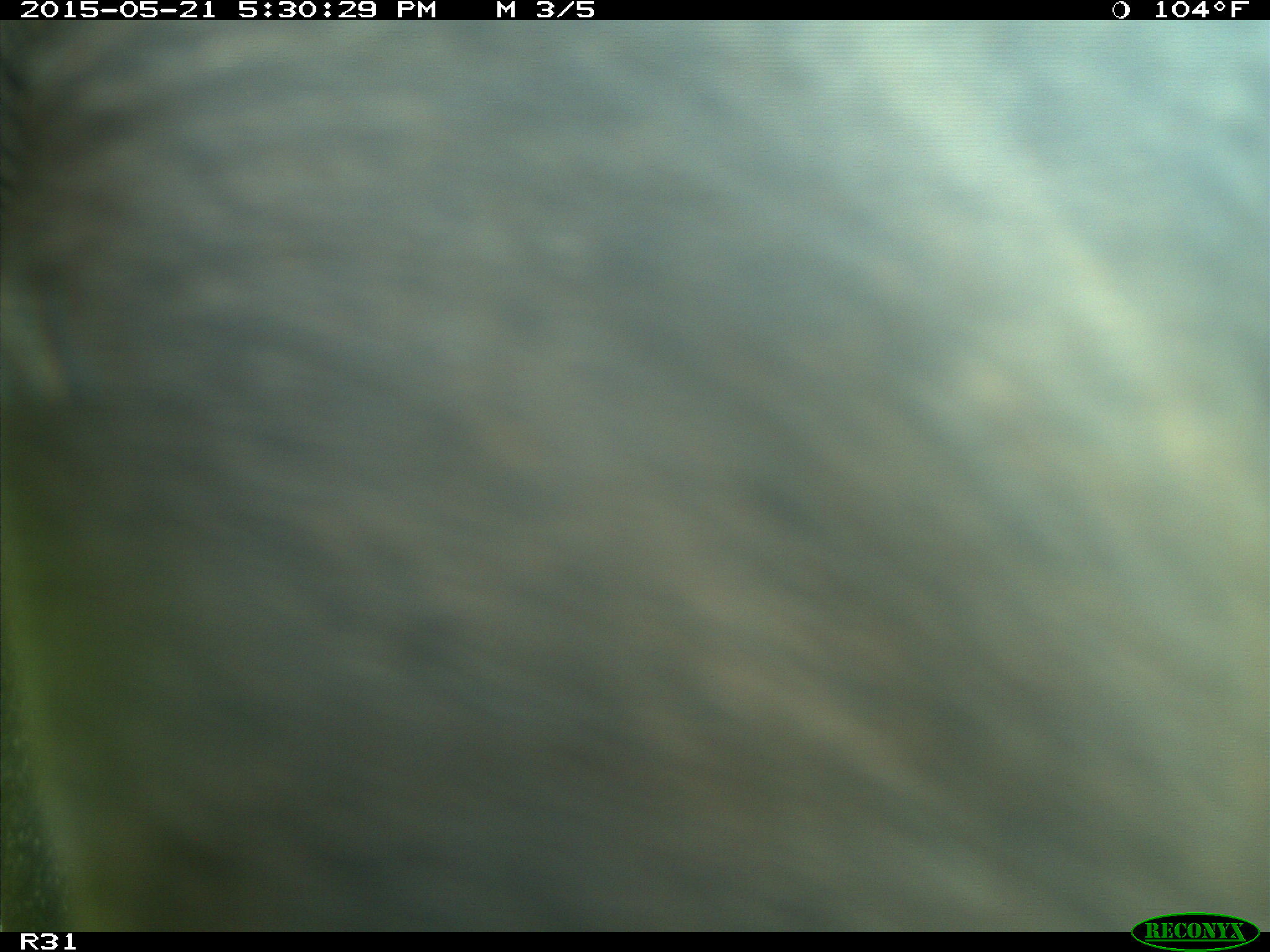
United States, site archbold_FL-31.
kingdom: Animalia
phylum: Chordata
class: Mammalia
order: Artiodactyla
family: Bovidae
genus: Bos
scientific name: Bos taurus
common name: domestic cow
Bos taurus (domestic cow).